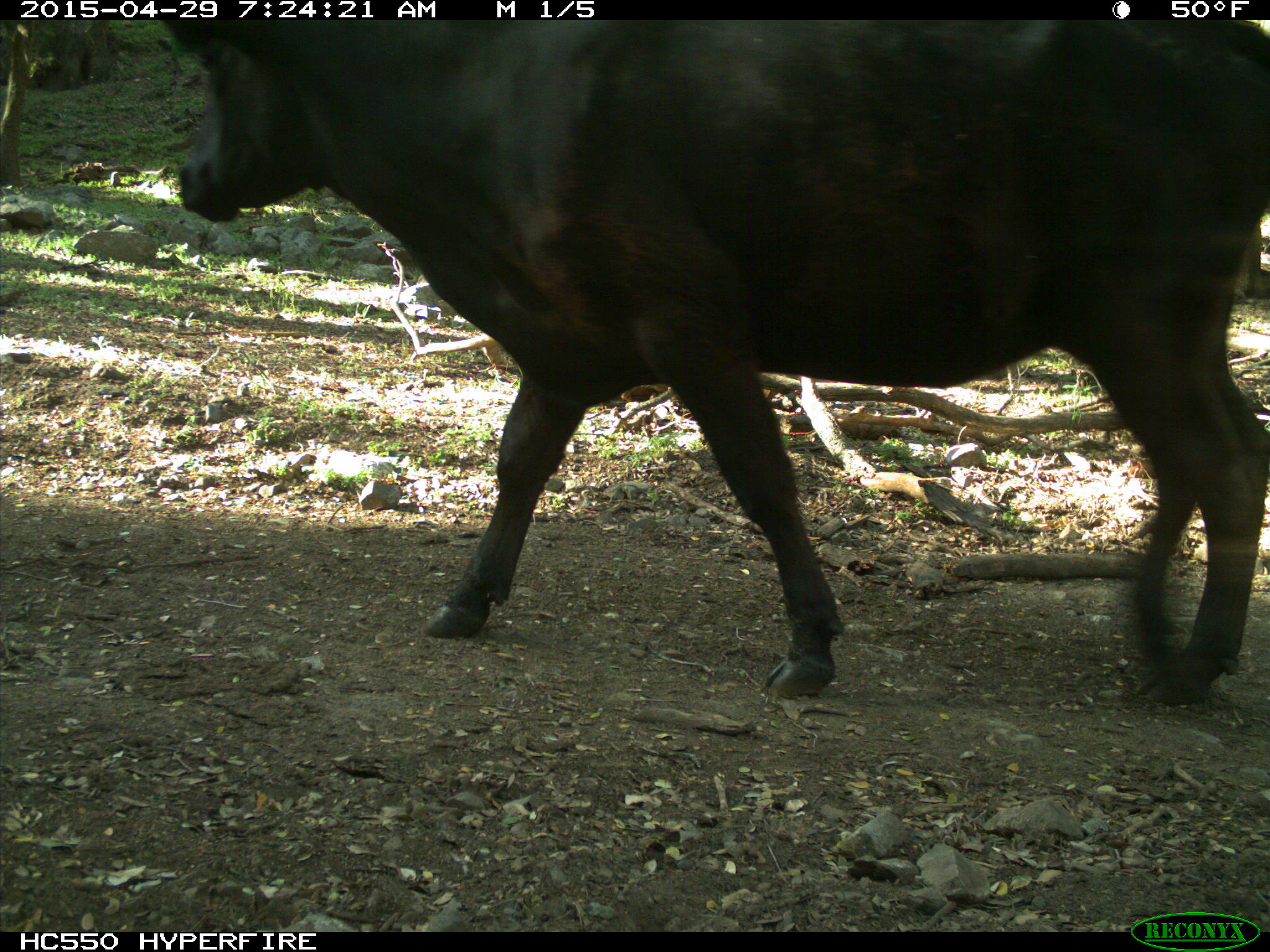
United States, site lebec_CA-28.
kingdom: Animalia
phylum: Chordata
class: Mammalia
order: Artiodactyla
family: Bovidae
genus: Bos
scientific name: Bos taurus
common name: domestic cow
Bos taurus (domestic cow).